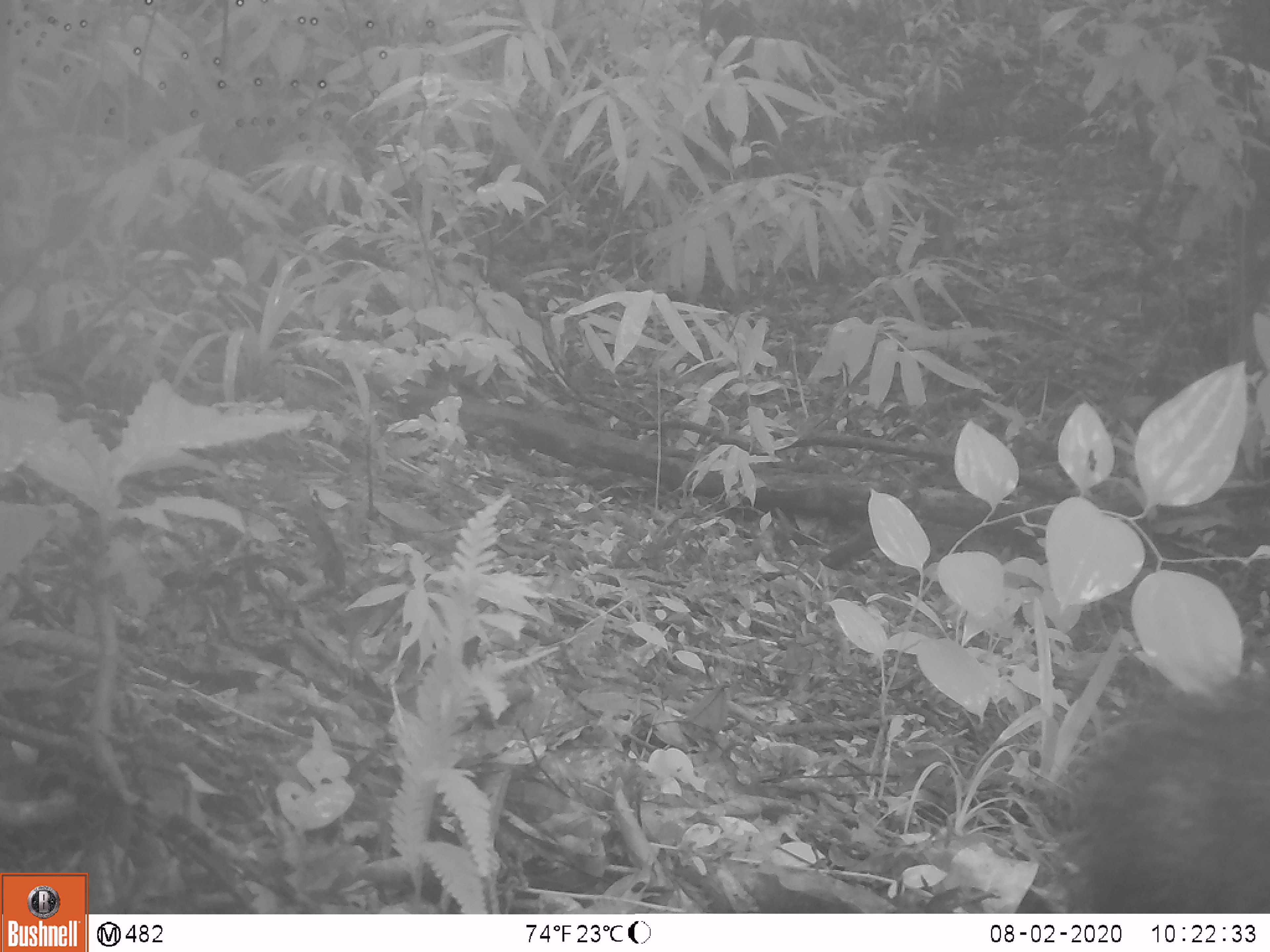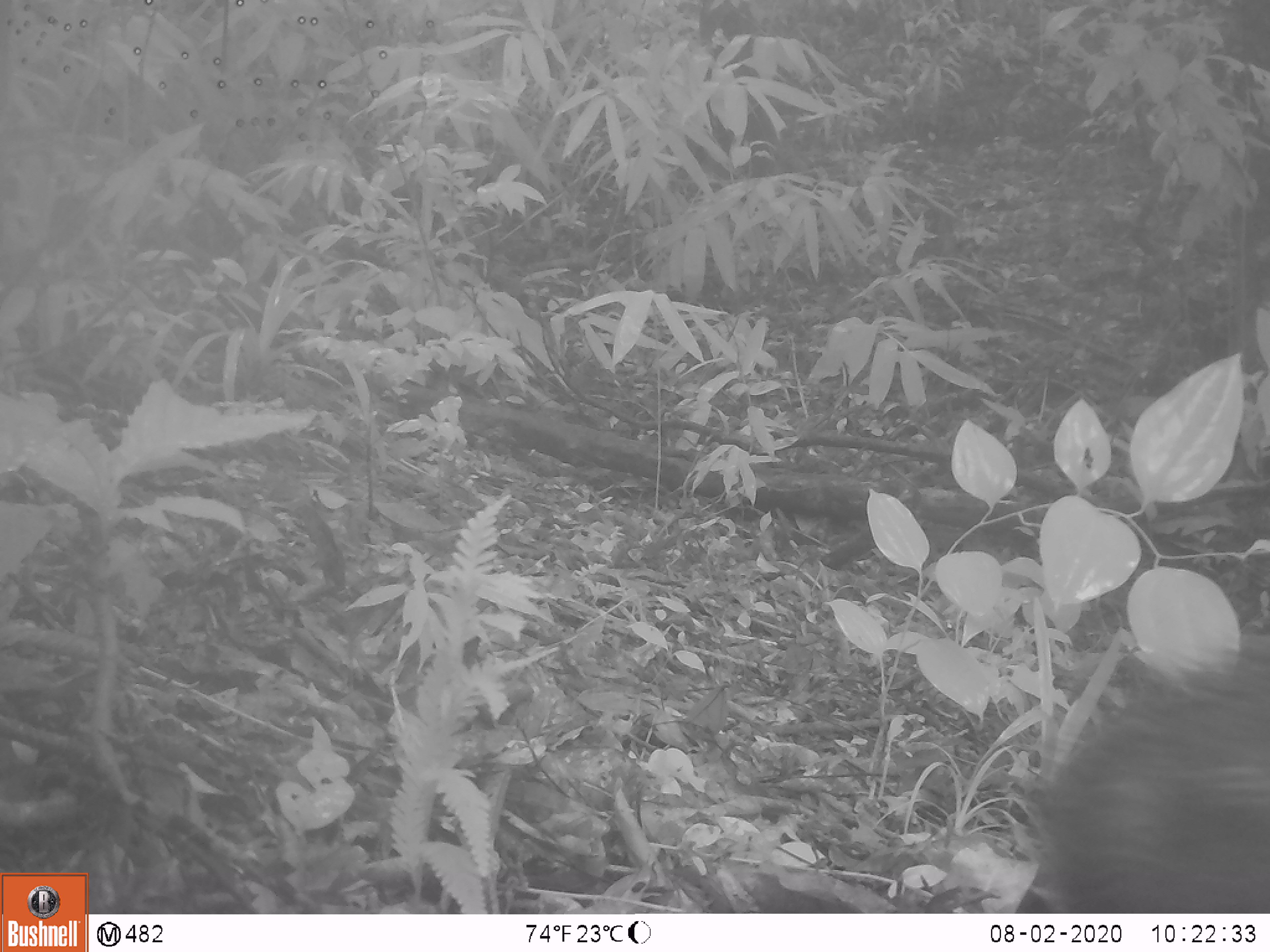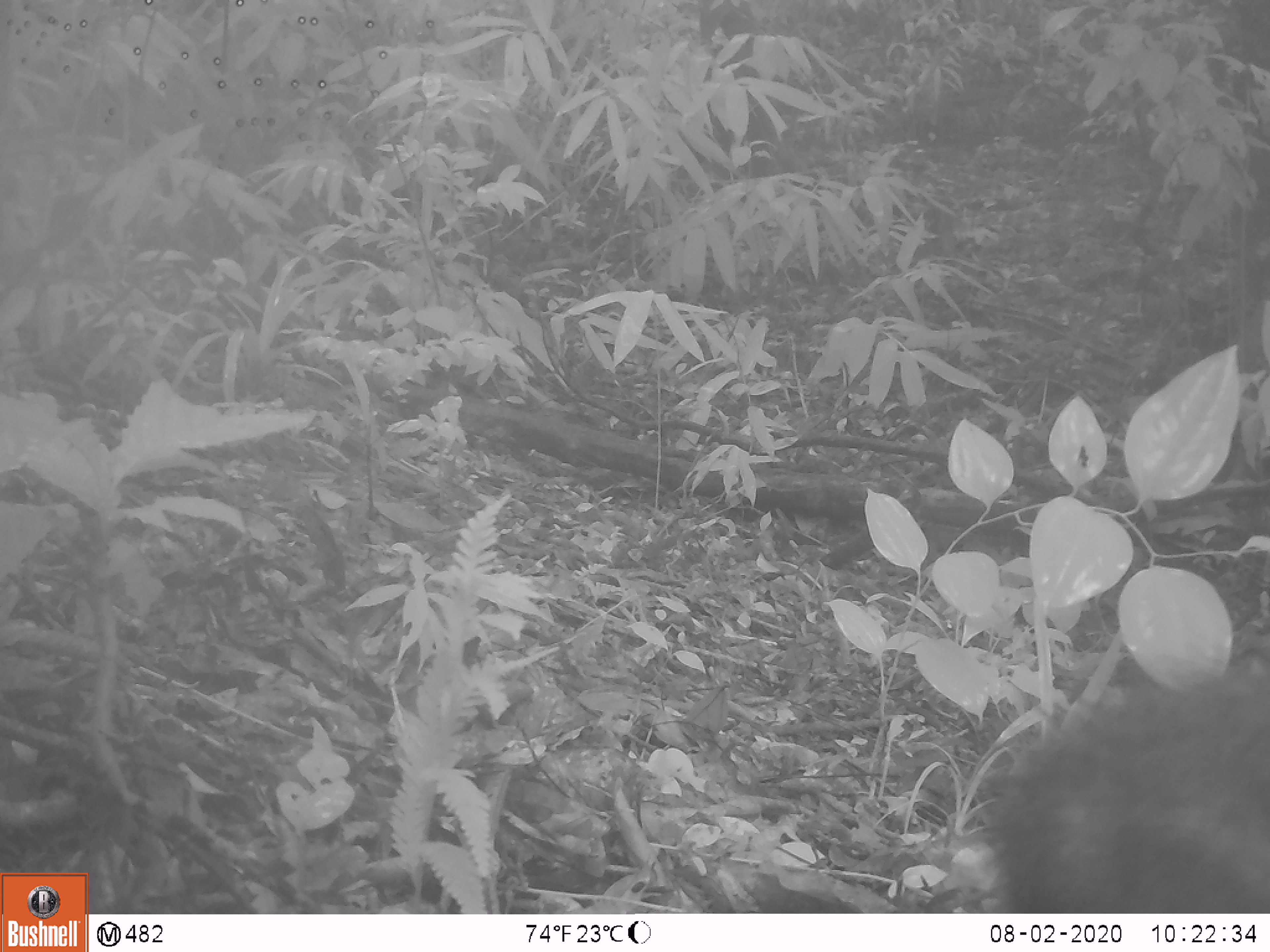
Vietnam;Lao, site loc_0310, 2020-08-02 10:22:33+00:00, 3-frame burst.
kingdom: Animalia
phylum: Chordata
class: Mammalia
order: Artiodactyla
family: Suidae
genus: Sus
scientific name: Sus scrofa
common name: eurasian wild pig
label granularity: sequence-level